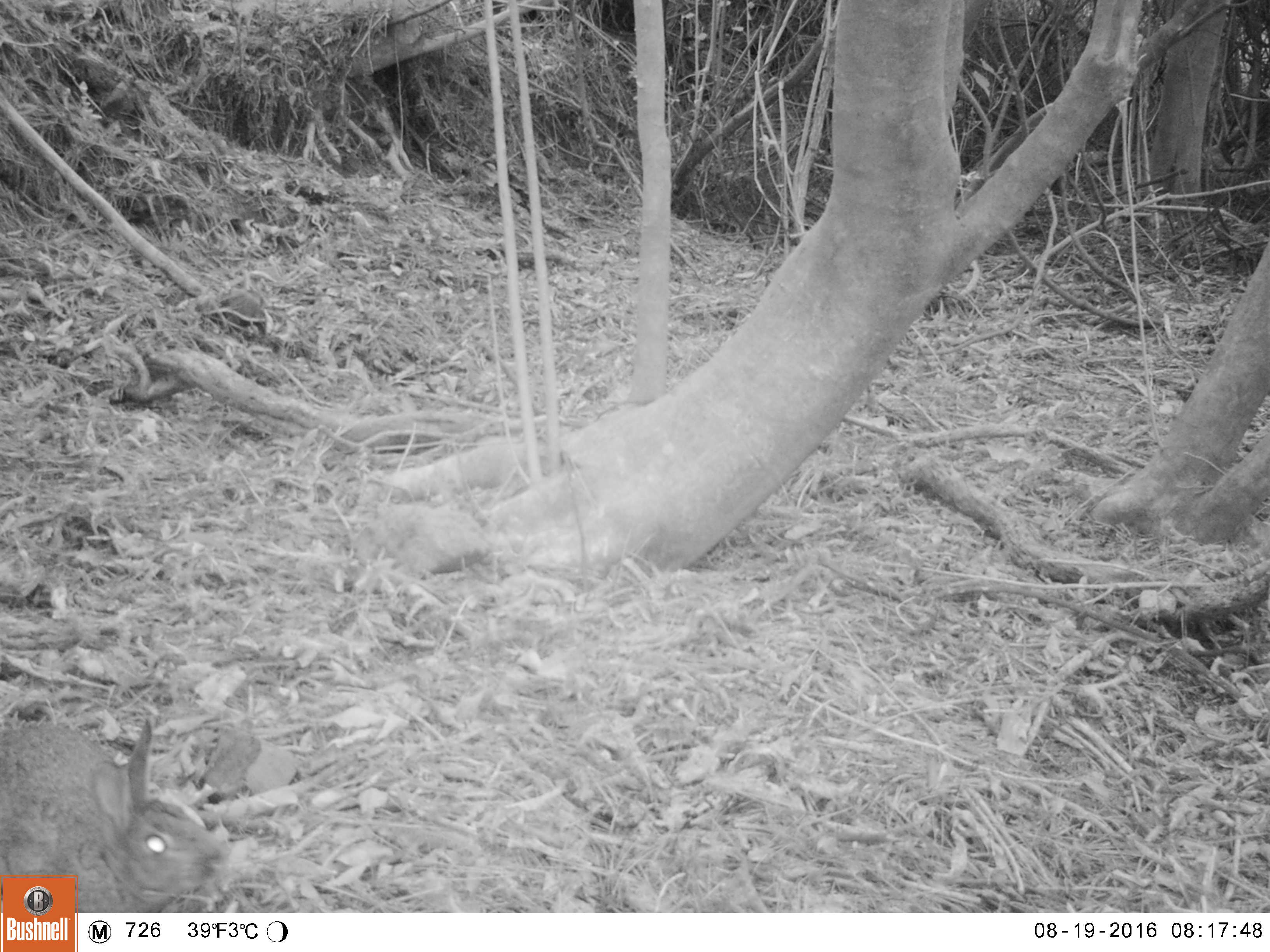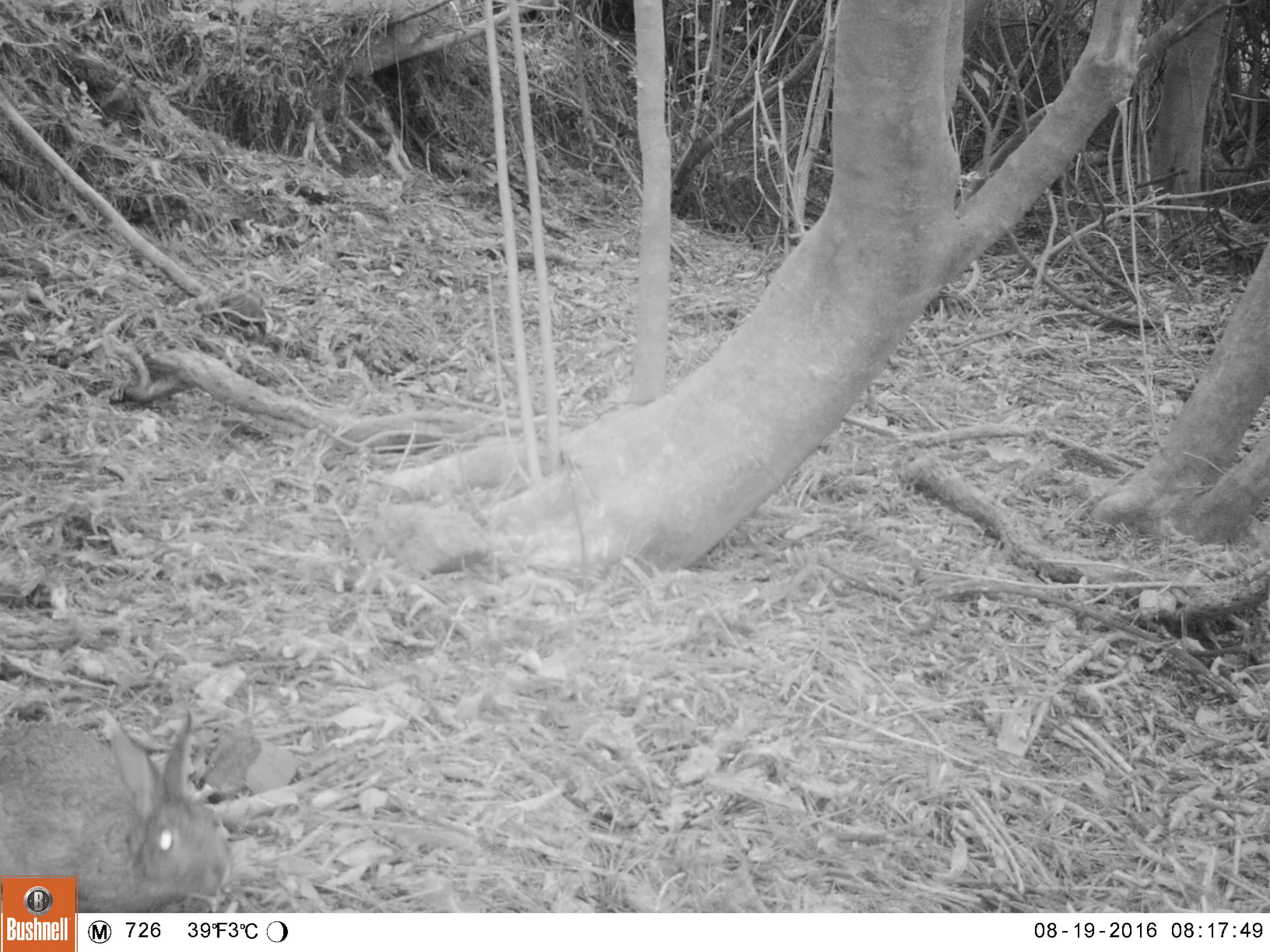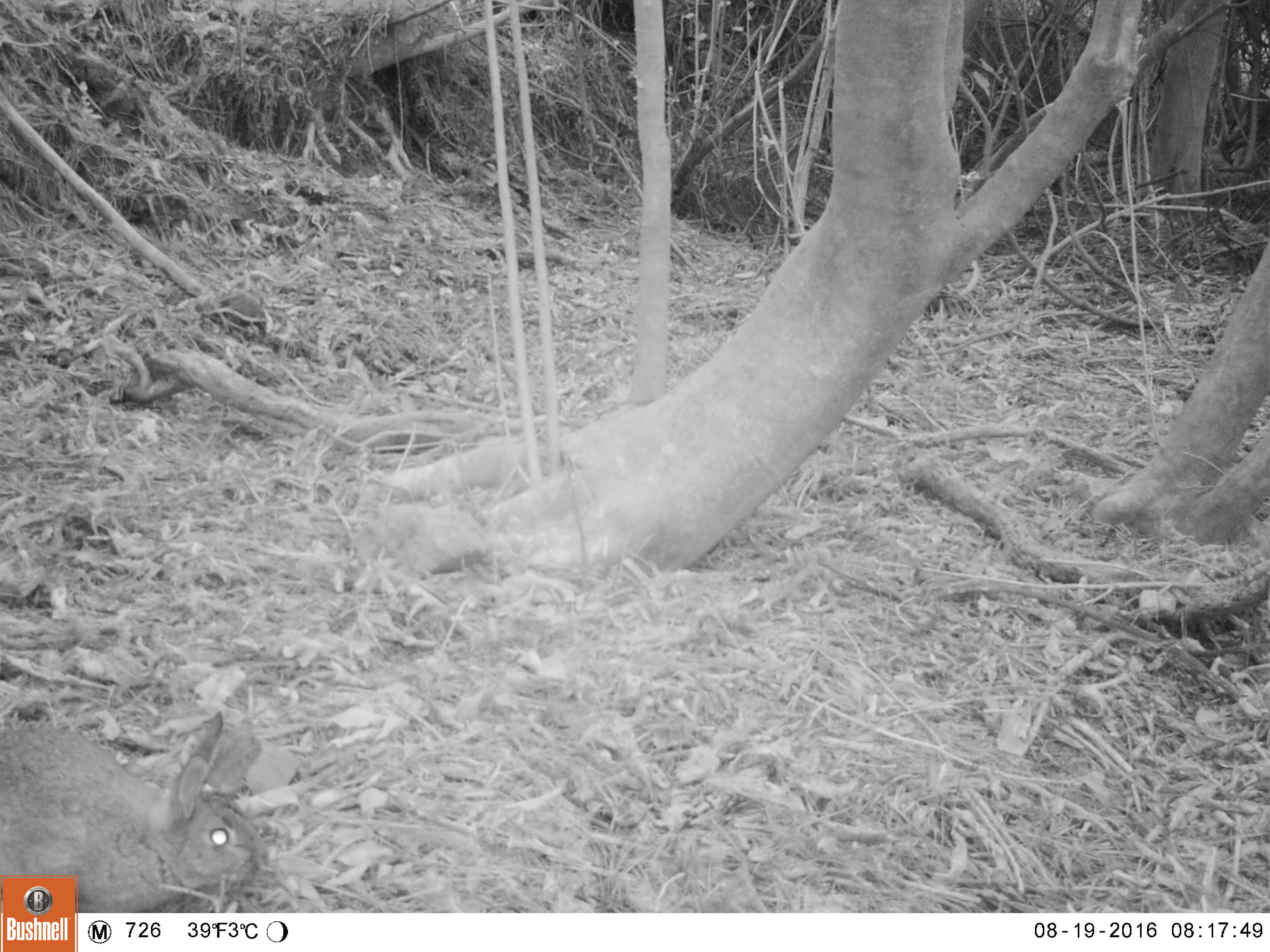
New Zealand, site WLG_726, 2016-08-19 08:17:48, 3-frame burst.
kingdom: Animalia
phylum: Chordata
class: Mammalia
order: Lagomorpha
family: Leporidae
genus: Oryctolagus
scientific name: Oryctolagus cuniculus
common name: european rabbit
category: rabbit